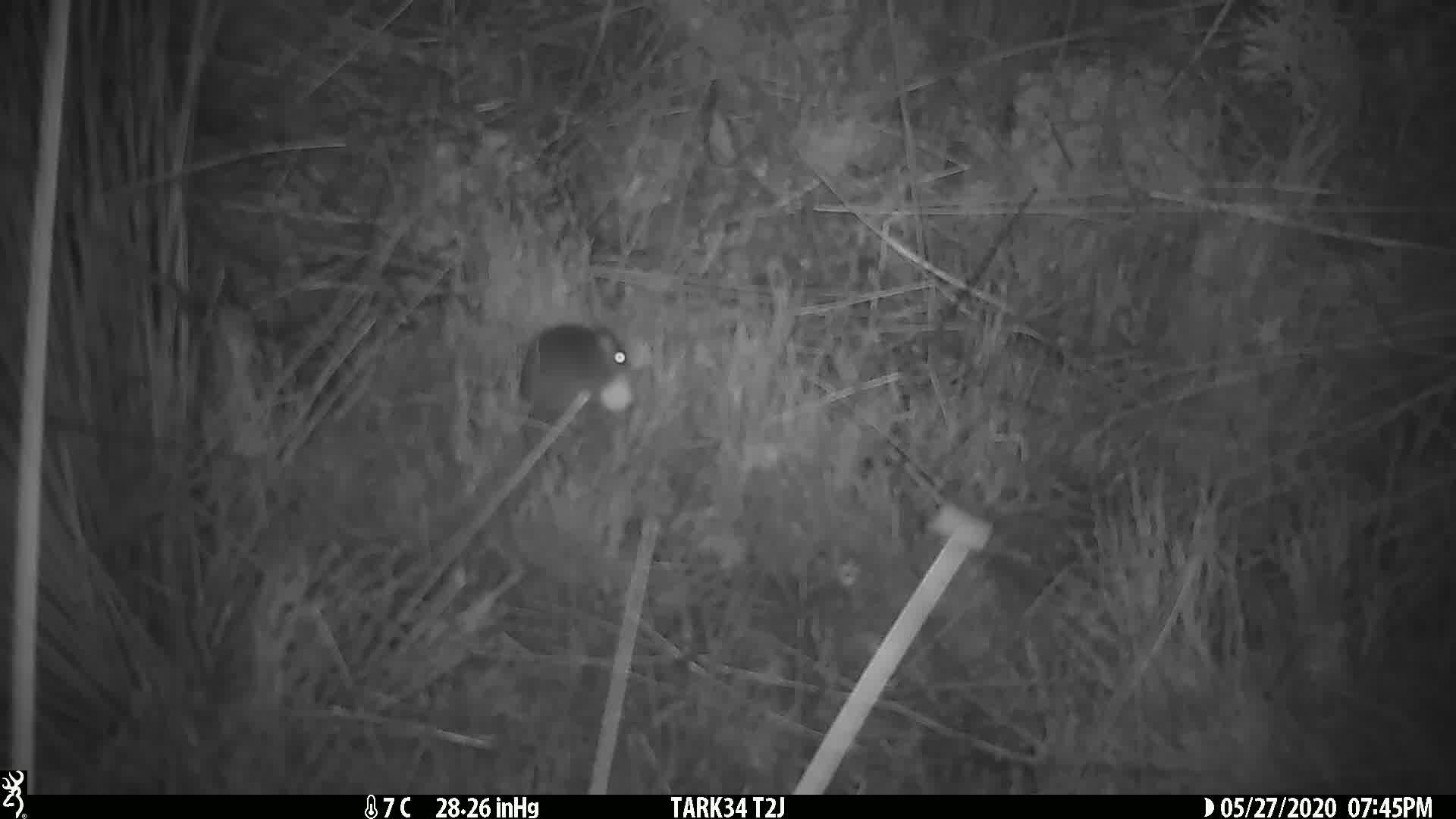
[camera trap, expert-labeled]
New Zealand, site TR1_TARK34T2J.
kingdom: Animalia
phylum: Chordata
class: Mammalia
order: Rodentia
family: Muridae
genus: Mus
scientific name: Mus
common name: mouse